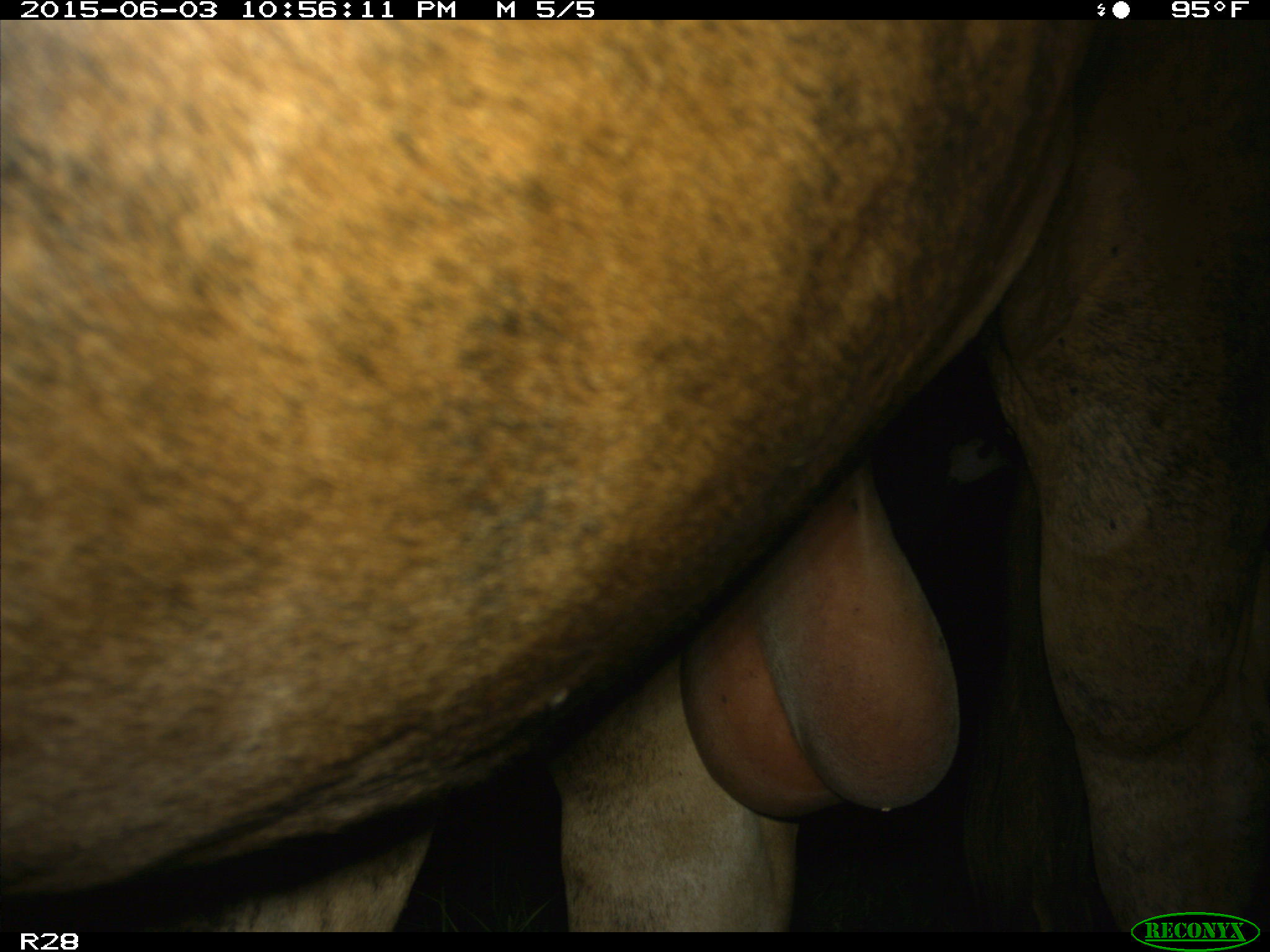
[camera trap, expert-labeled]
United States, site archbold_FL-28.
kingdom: Animalia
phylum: Chordata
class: Mammalia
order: Artiodactyla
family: Bovidae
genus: Bos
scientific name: Bos taurus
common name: domestic cow